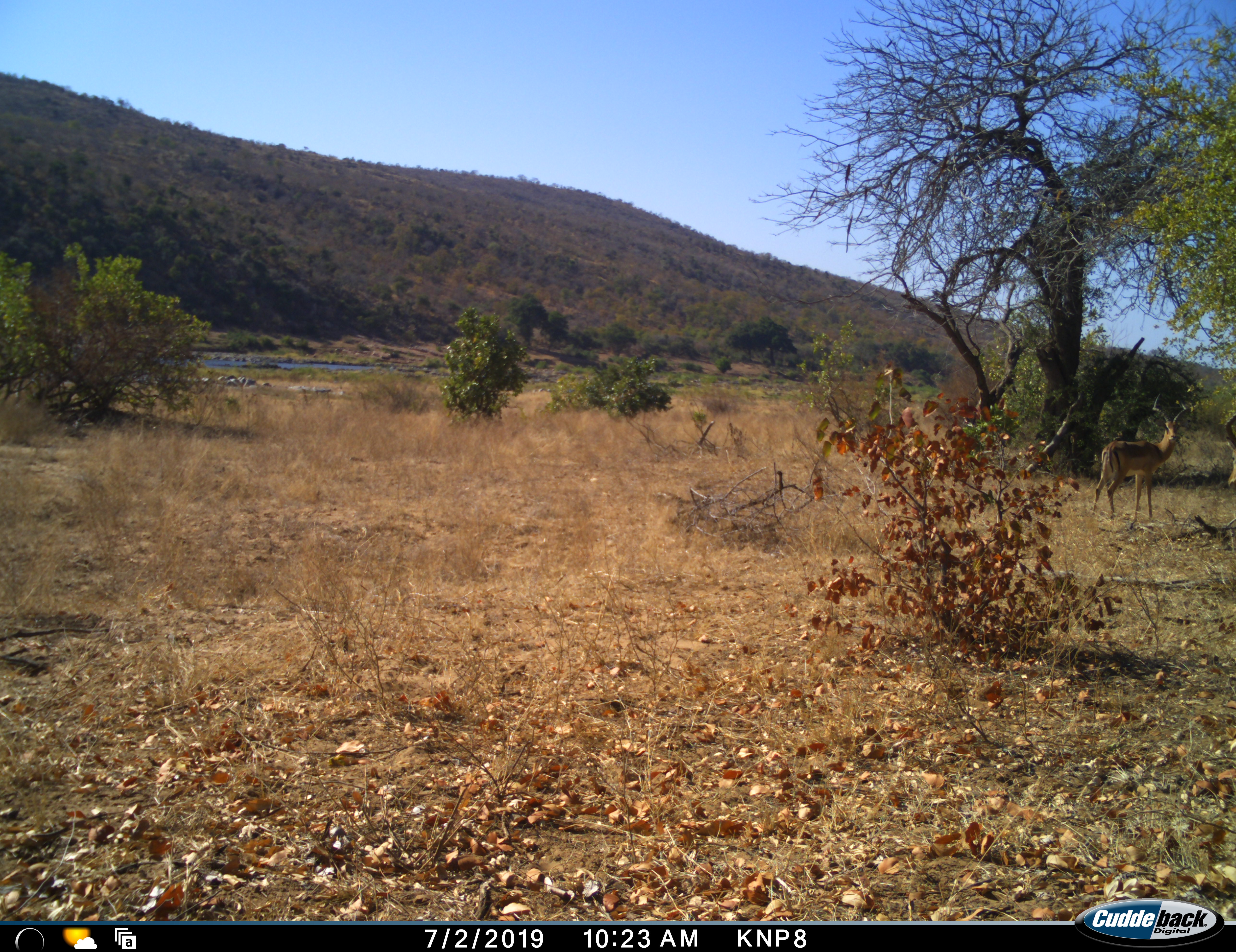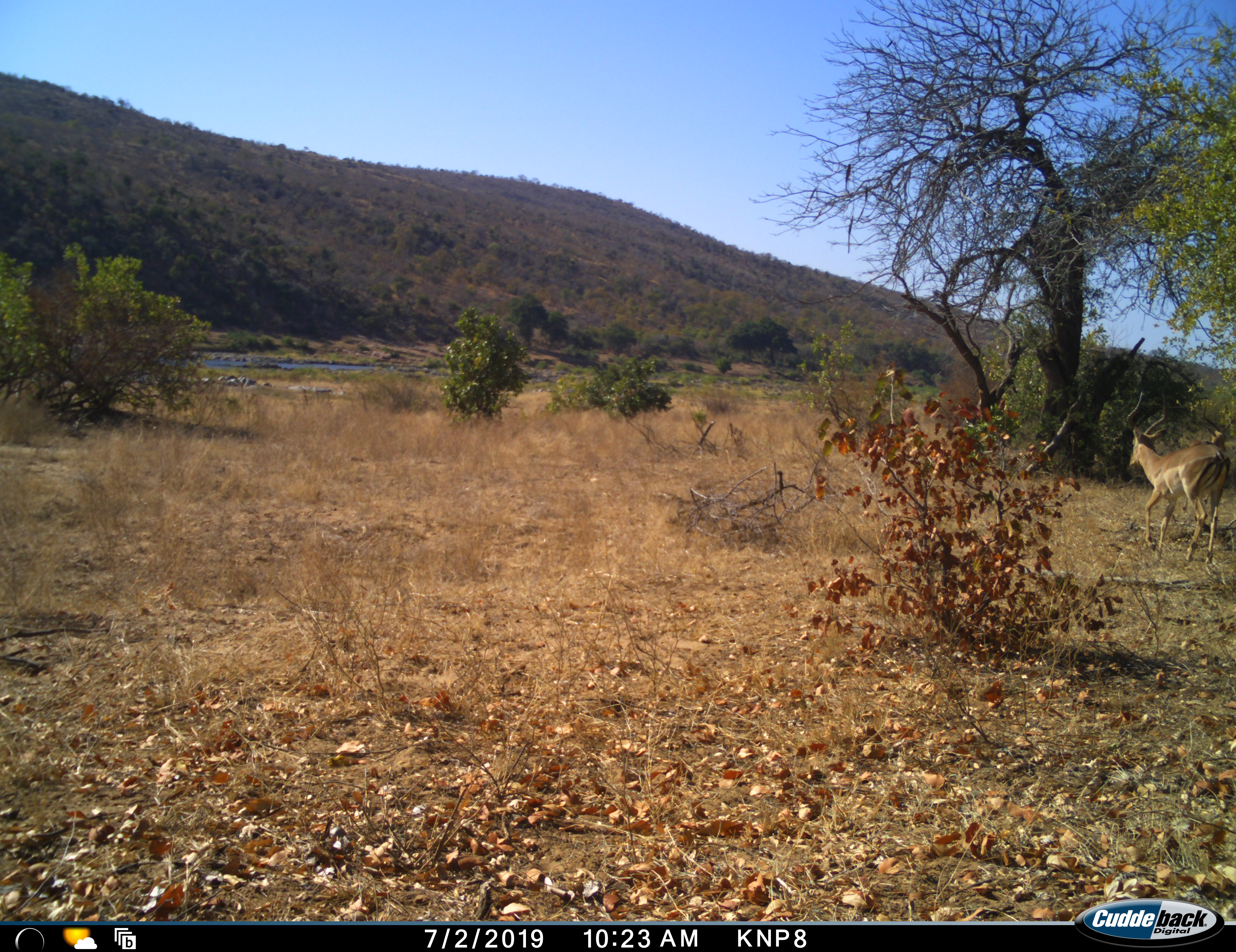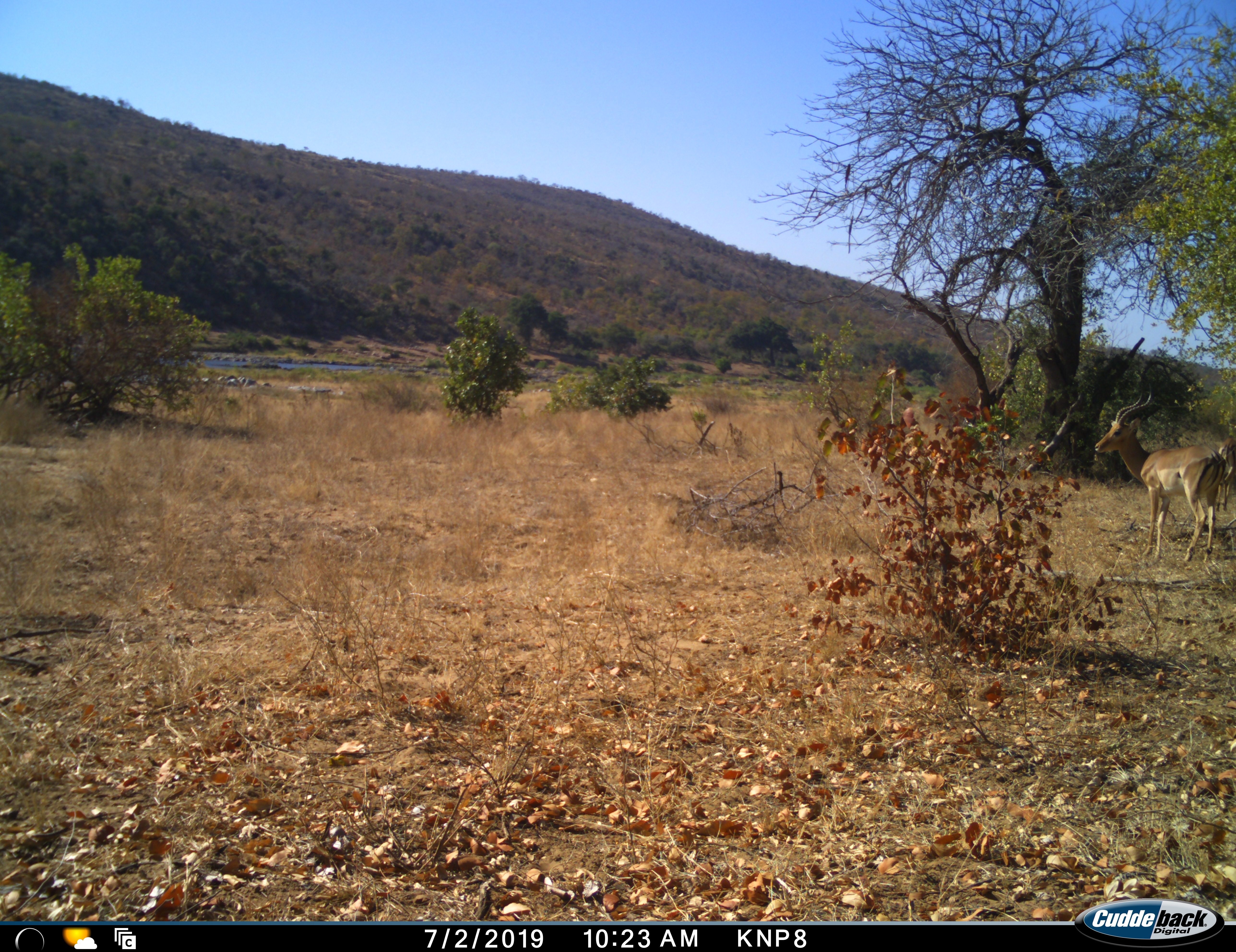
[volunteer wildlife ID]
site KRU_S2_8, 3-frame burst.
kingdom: Animalia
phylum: Chordata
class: Mammalia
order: Artiodactyla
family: Bovidae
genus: Aepyceros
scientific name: Aepyceros melampus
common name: impala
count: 2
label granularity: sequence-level